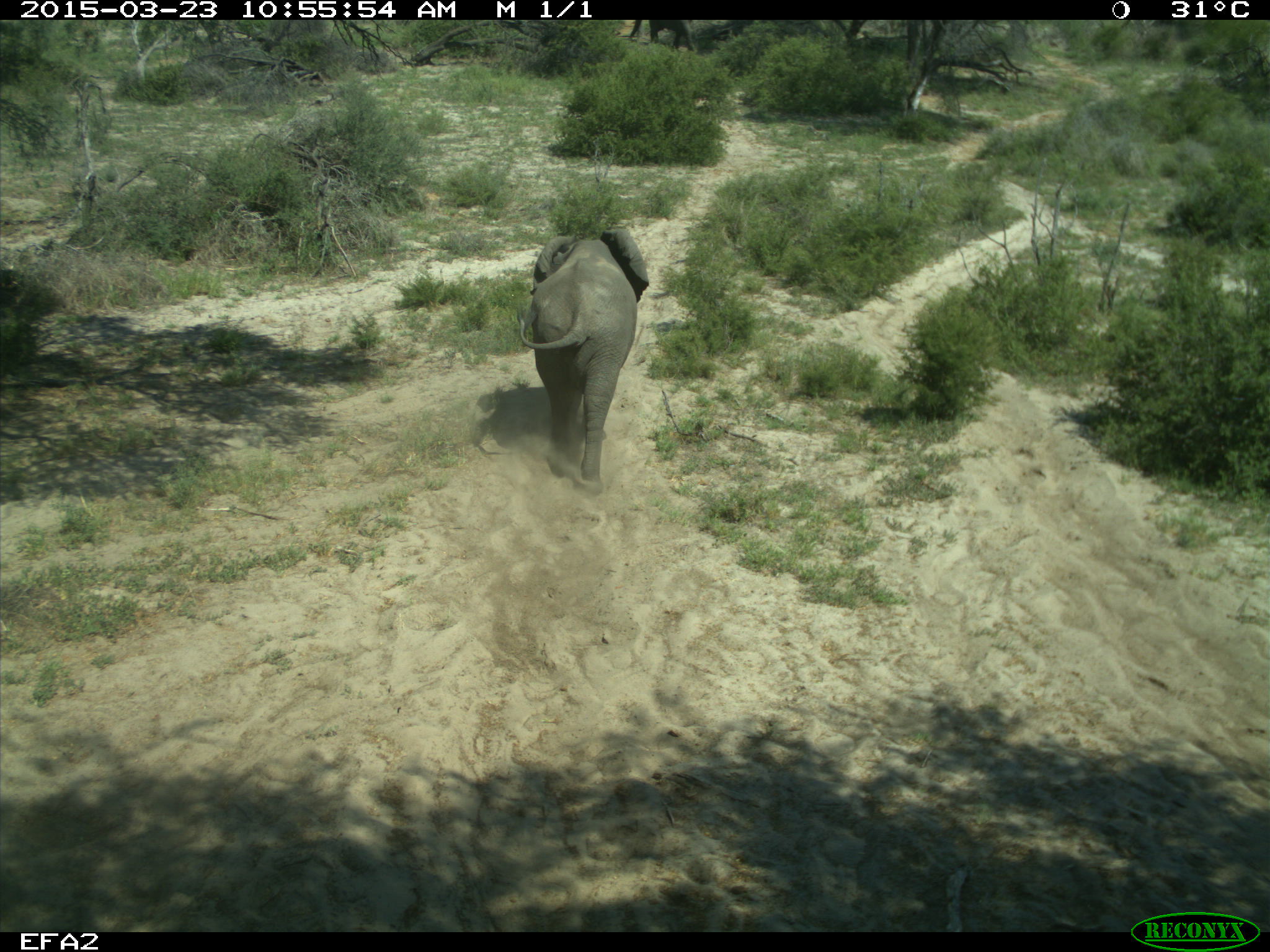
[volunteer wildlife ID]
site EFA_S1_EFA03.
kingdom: Animalia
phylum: Chordata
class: Mammalia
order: Proboscidea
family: Elephantidae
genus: Loxodonta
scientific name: Loxodonta africana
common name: african bush elephant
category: elephant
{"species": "elephant (african bush elephant) (Loxodonta africana)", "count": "1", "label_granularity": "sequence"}